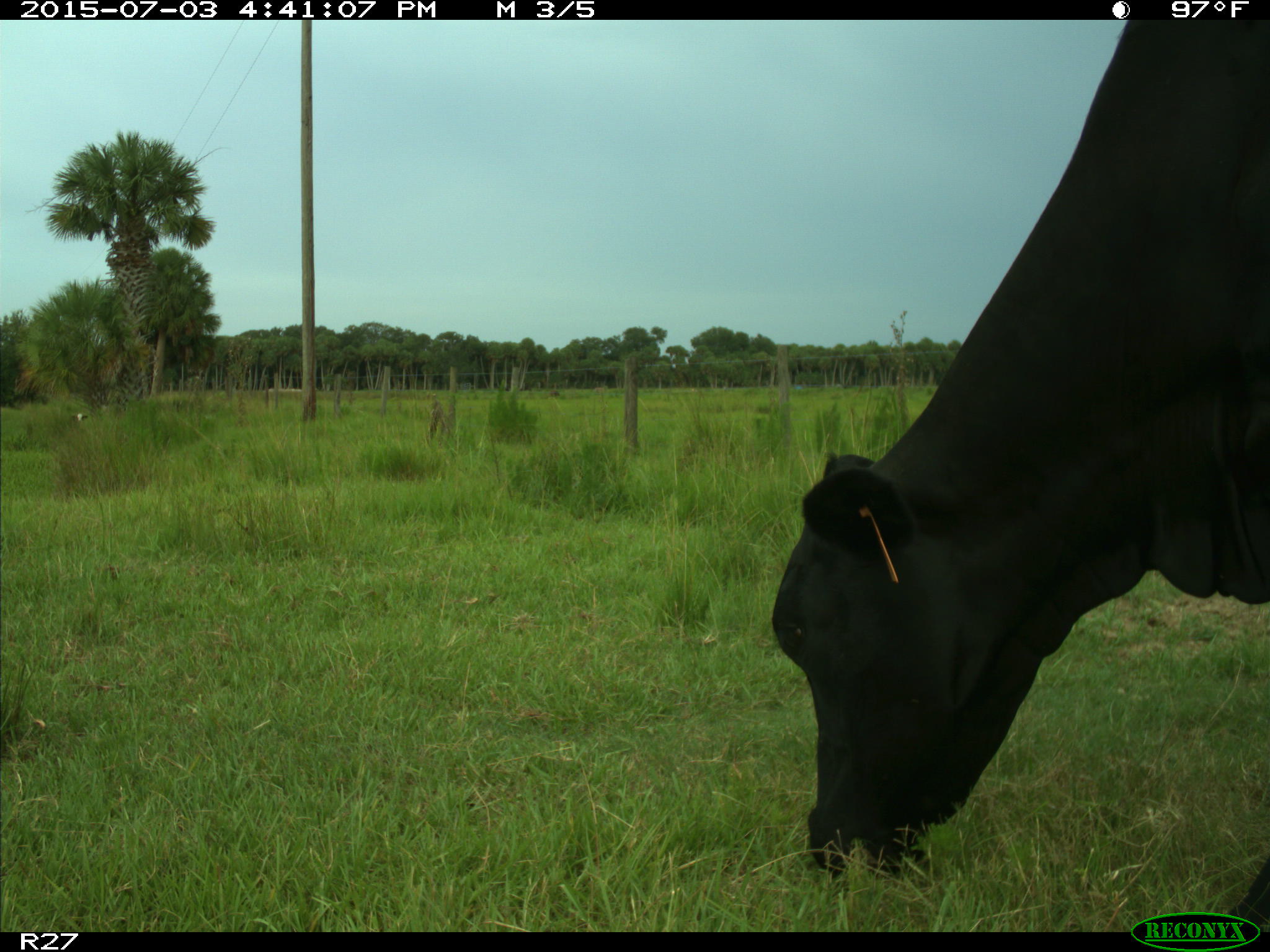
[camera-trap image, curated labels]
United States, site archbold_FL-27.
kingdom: Animalia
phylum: Chordata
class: Mammalia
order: Artiodactyla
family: Bovidae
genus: Bos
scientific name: Bos taurus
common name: domestic cow